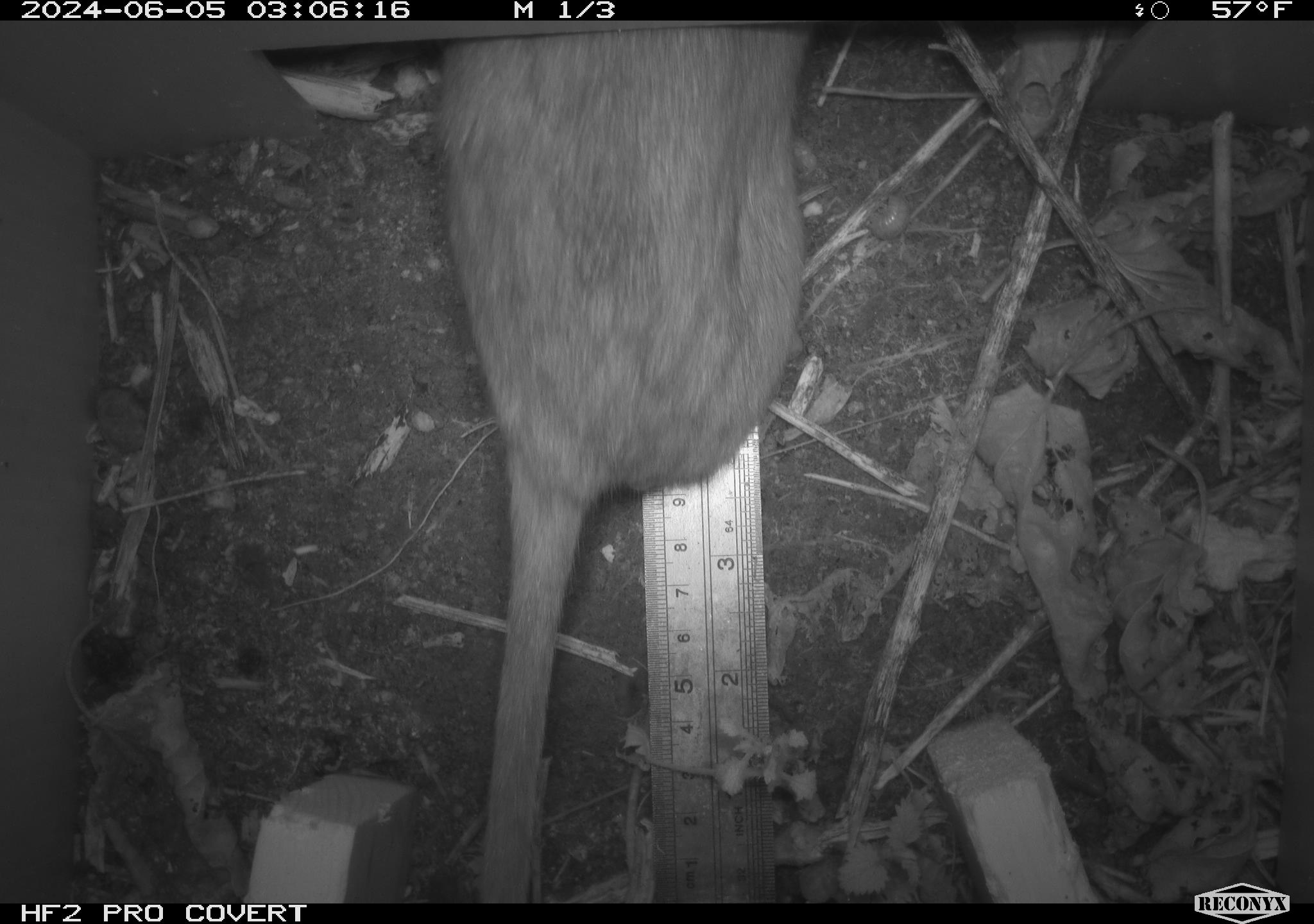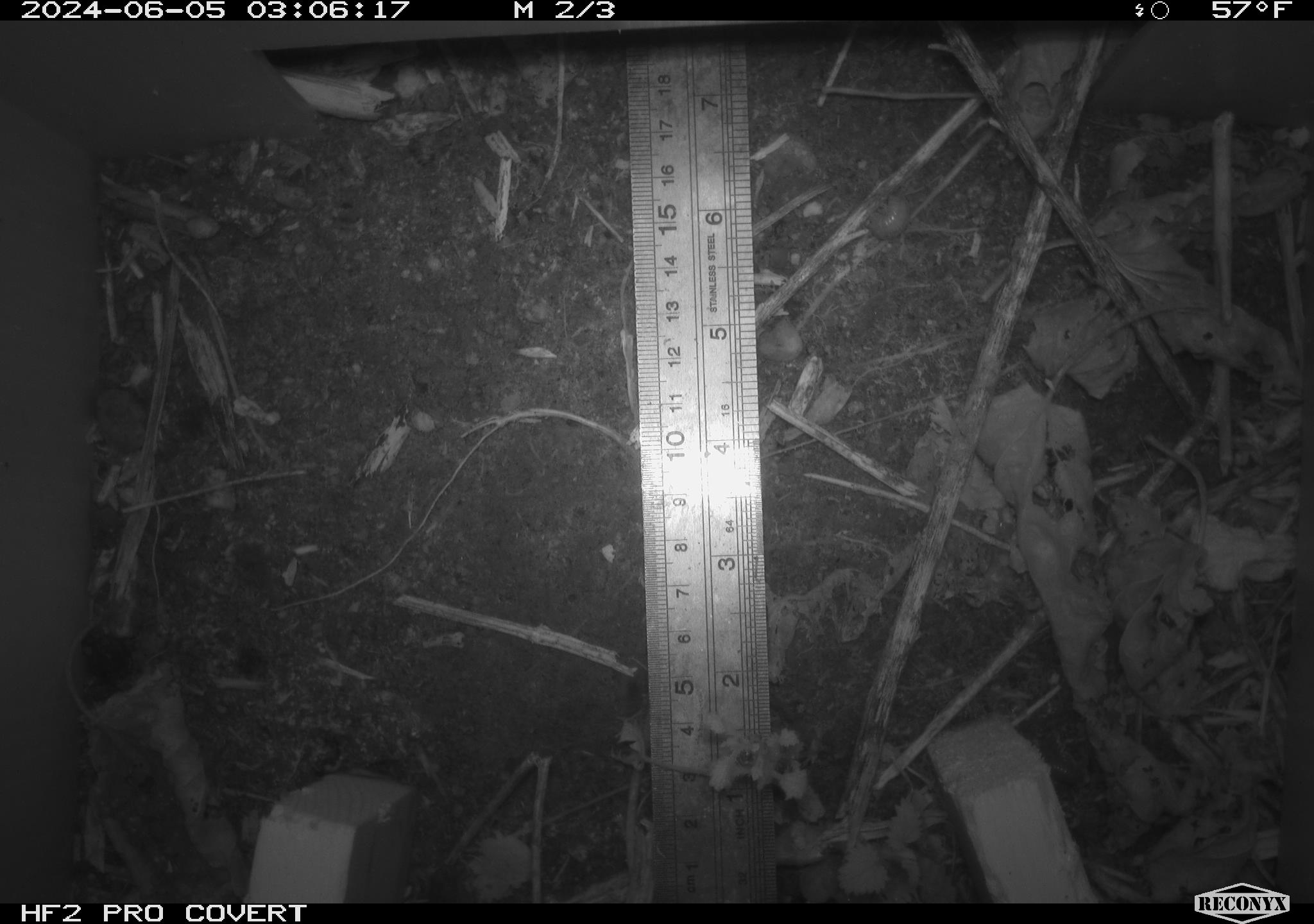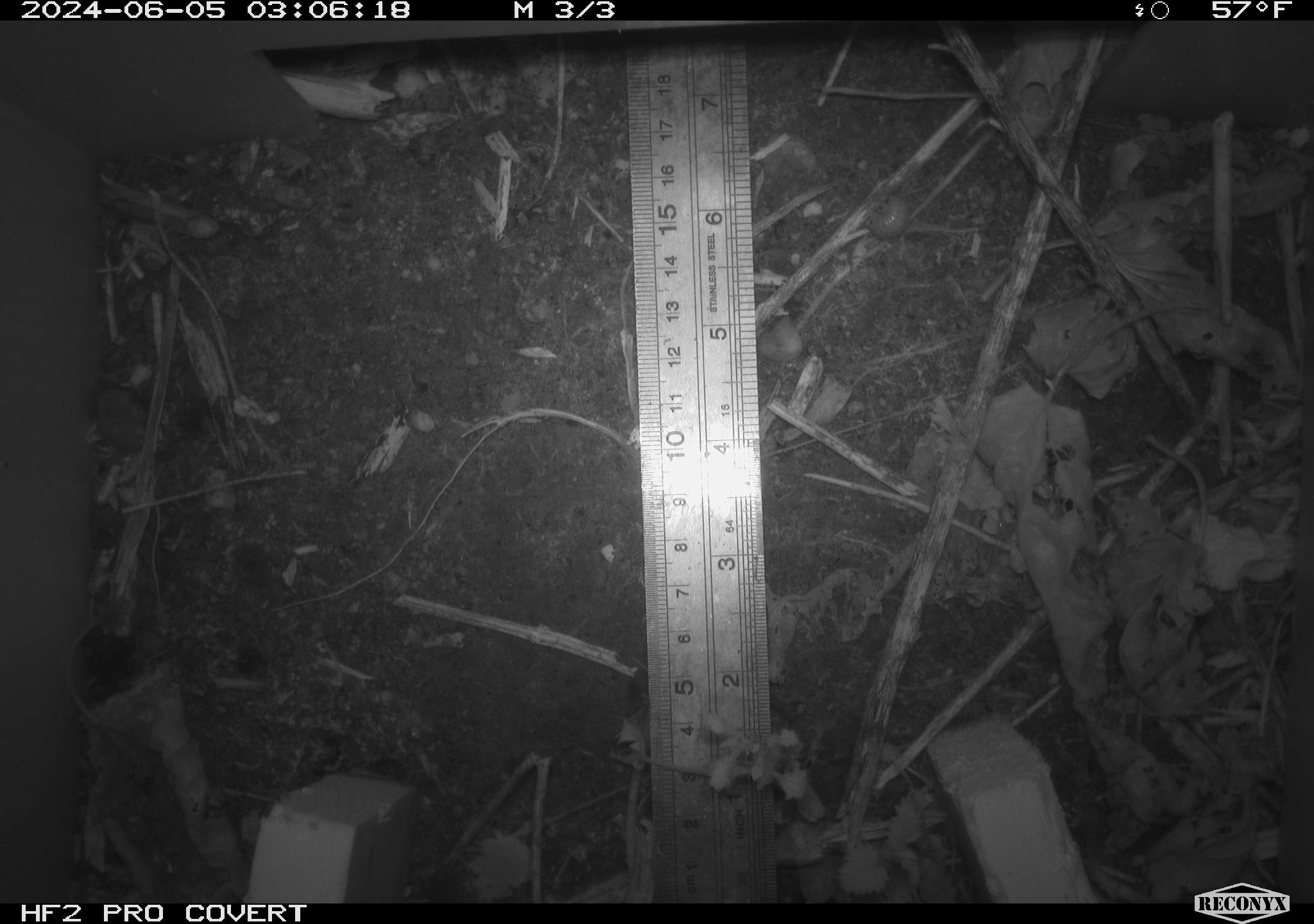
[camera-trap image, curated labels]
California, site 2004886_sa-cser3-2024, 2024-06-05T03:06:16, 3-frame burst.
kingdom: Animalia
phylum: Chordata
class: Mammalia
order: Rodentia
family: Muridae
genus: Rattus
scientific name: Rattus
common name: rat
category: rattus species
Rattus species (rat) (Rattus).